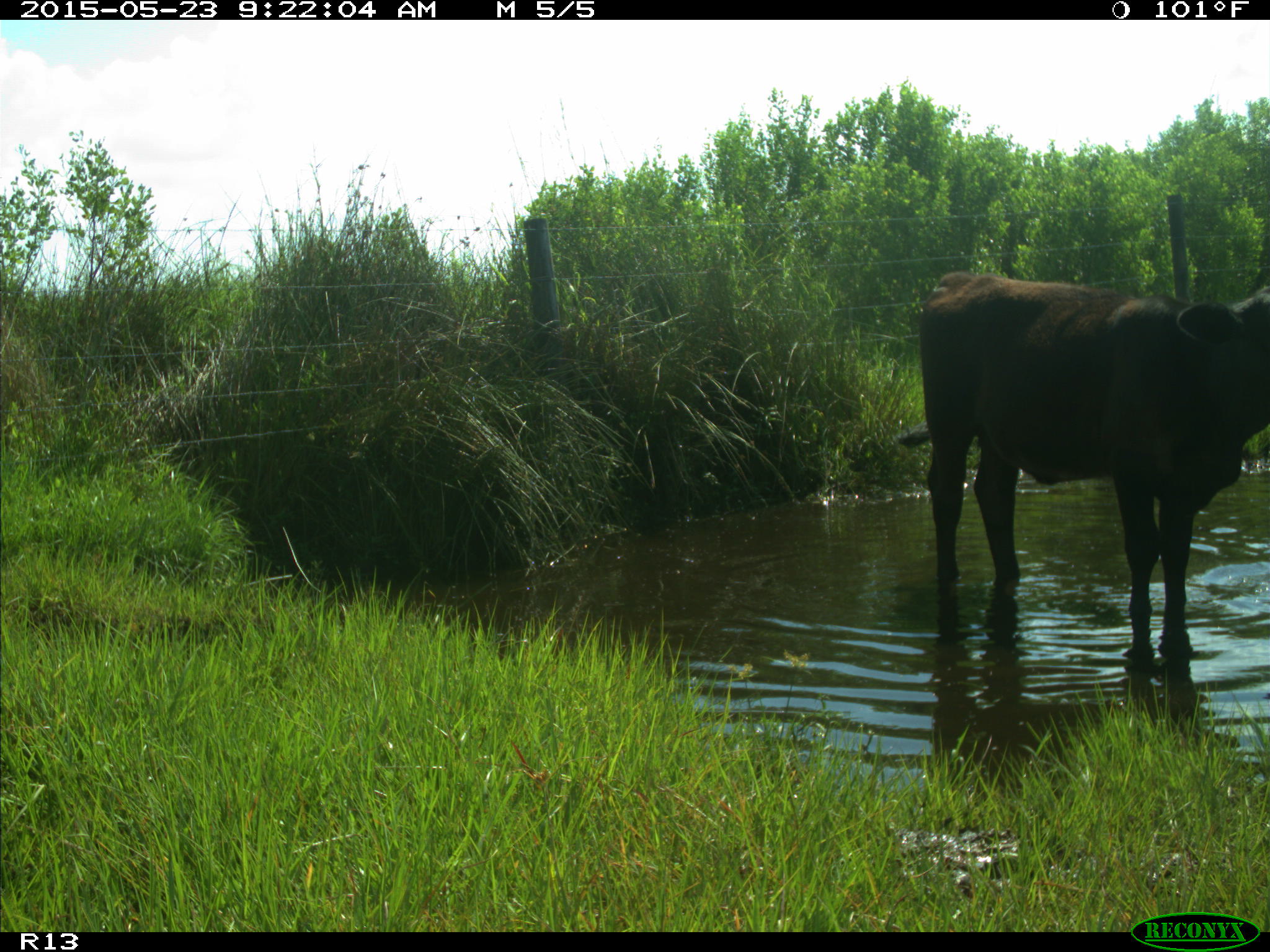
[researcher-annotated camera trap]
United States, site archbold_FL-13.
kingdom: Animalia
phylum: Chordata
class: Mammalia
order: Artiodactyla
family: Bovidae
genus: Bos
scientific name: Bos taurus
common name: domestic cow